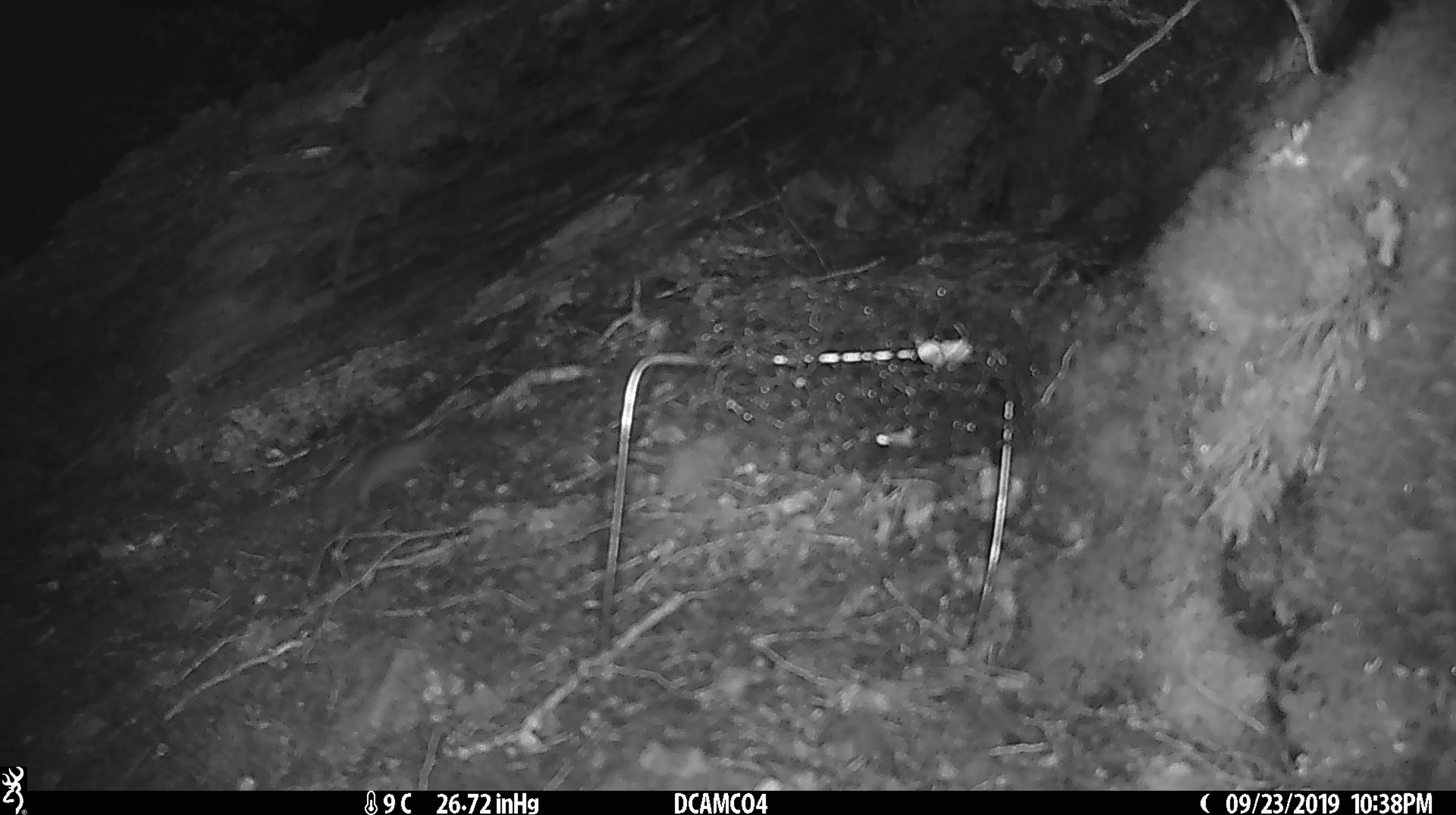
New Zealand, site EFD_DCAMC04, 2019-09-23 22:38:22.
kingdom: Animalia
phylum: Chordata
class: Mammalia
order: Rodentia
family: Muridae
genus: Mus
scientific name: Mus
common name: mouse